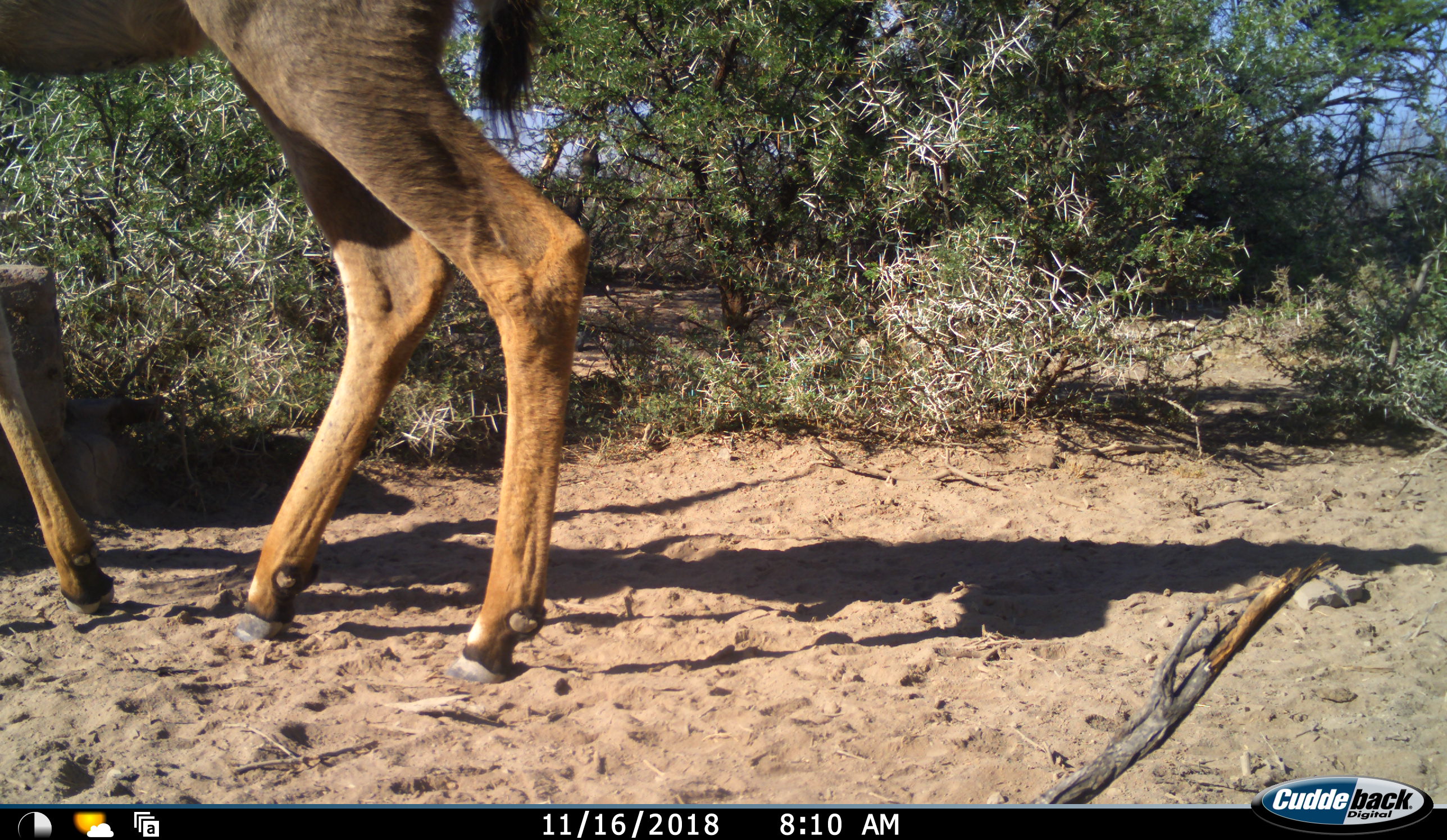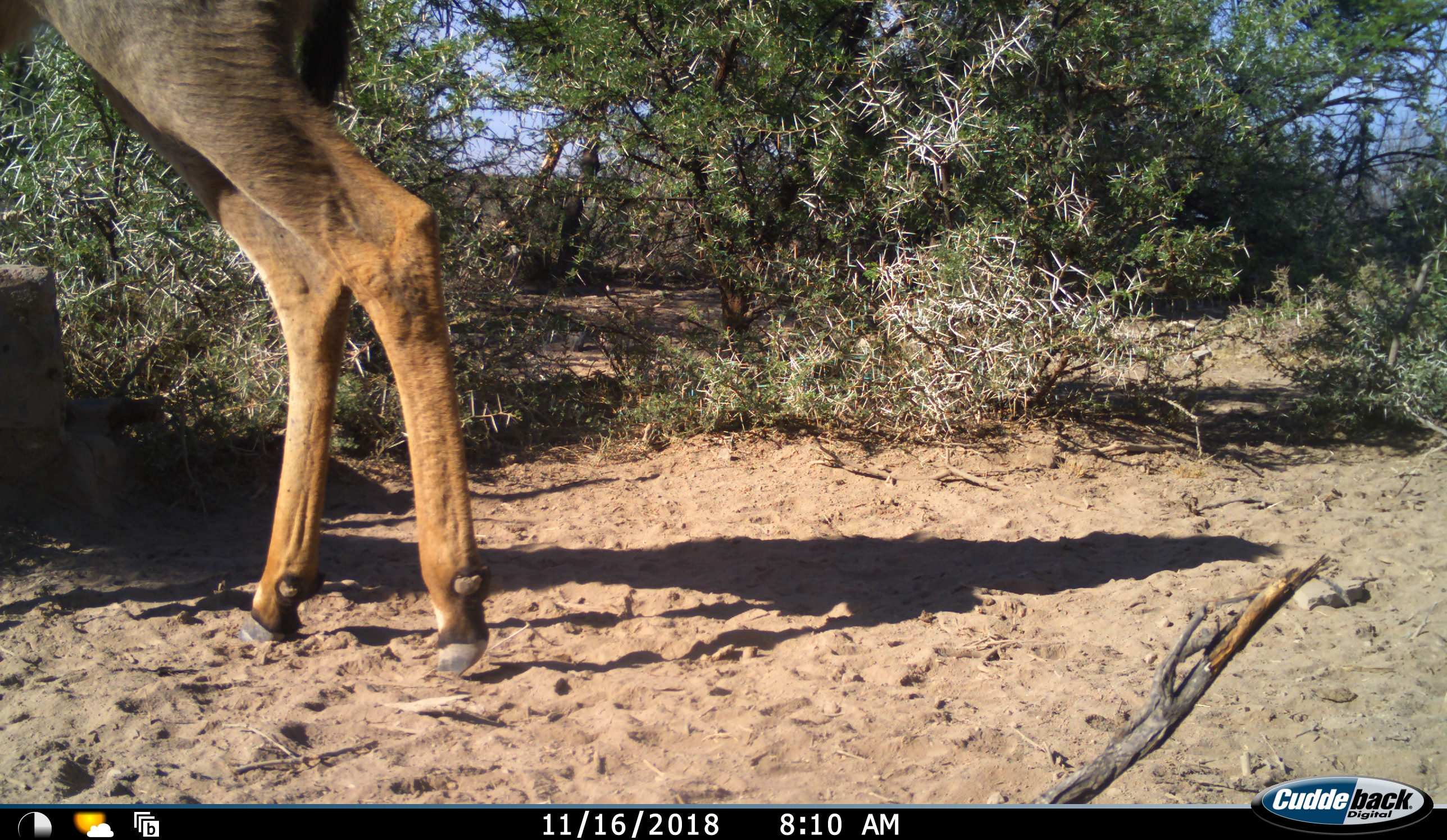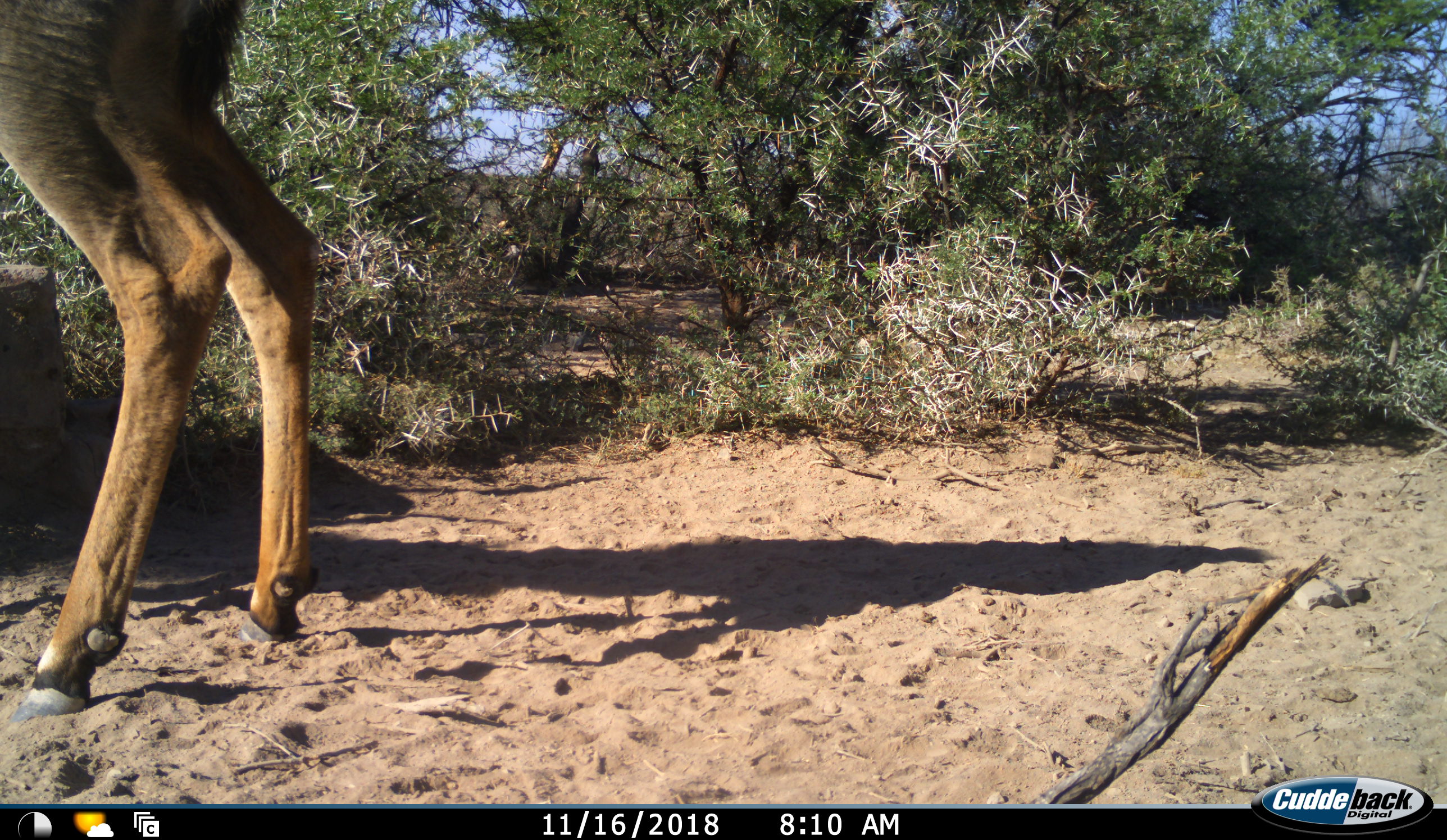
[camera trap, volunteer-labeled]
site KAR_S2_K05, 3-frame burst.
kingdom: Animalia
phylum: Chordata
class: Mammalia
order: Artiodactyla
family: Bovidae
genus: Tragelaphus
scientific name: Tragelaphus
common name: kudu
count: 1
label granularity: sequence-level